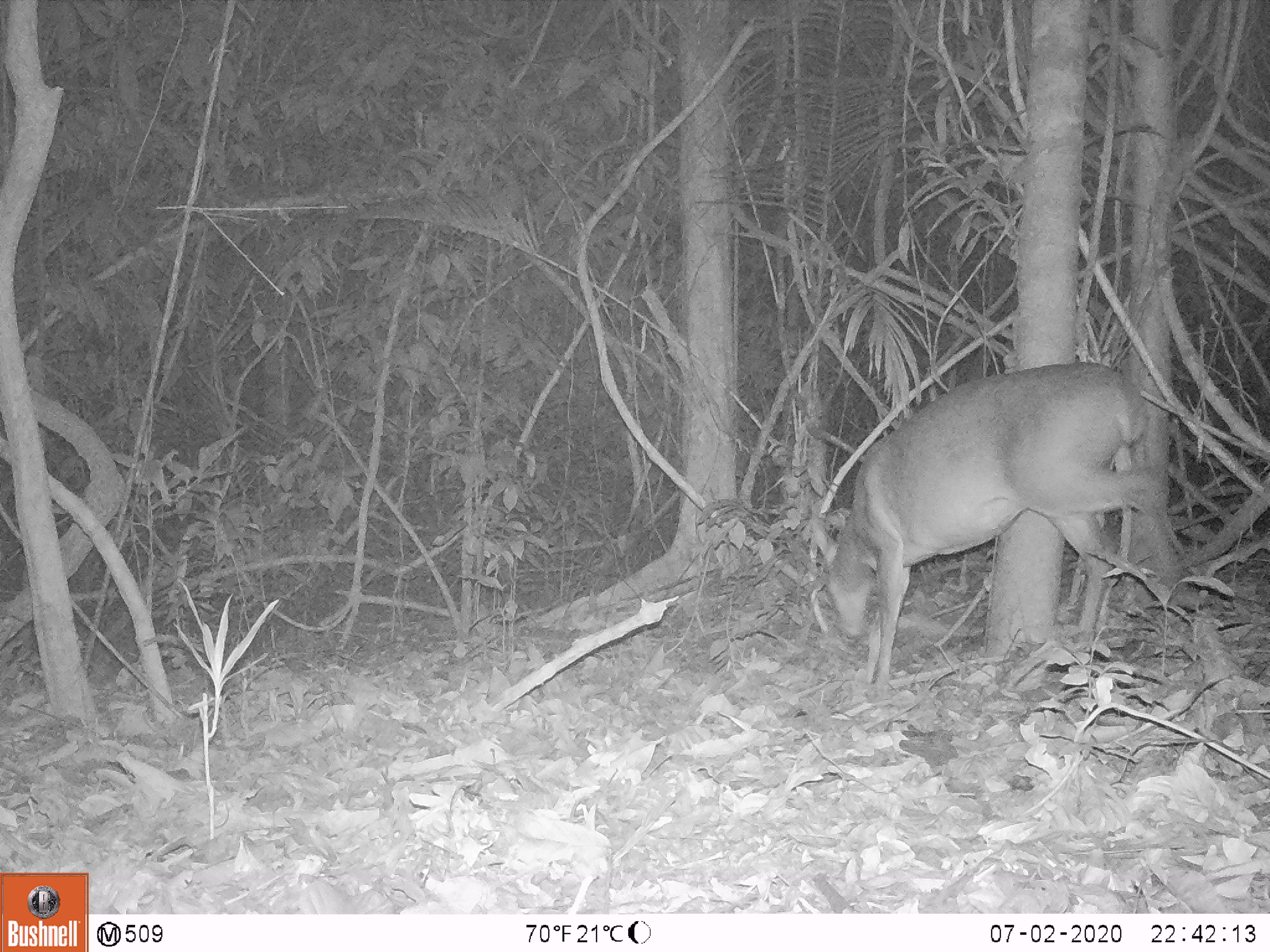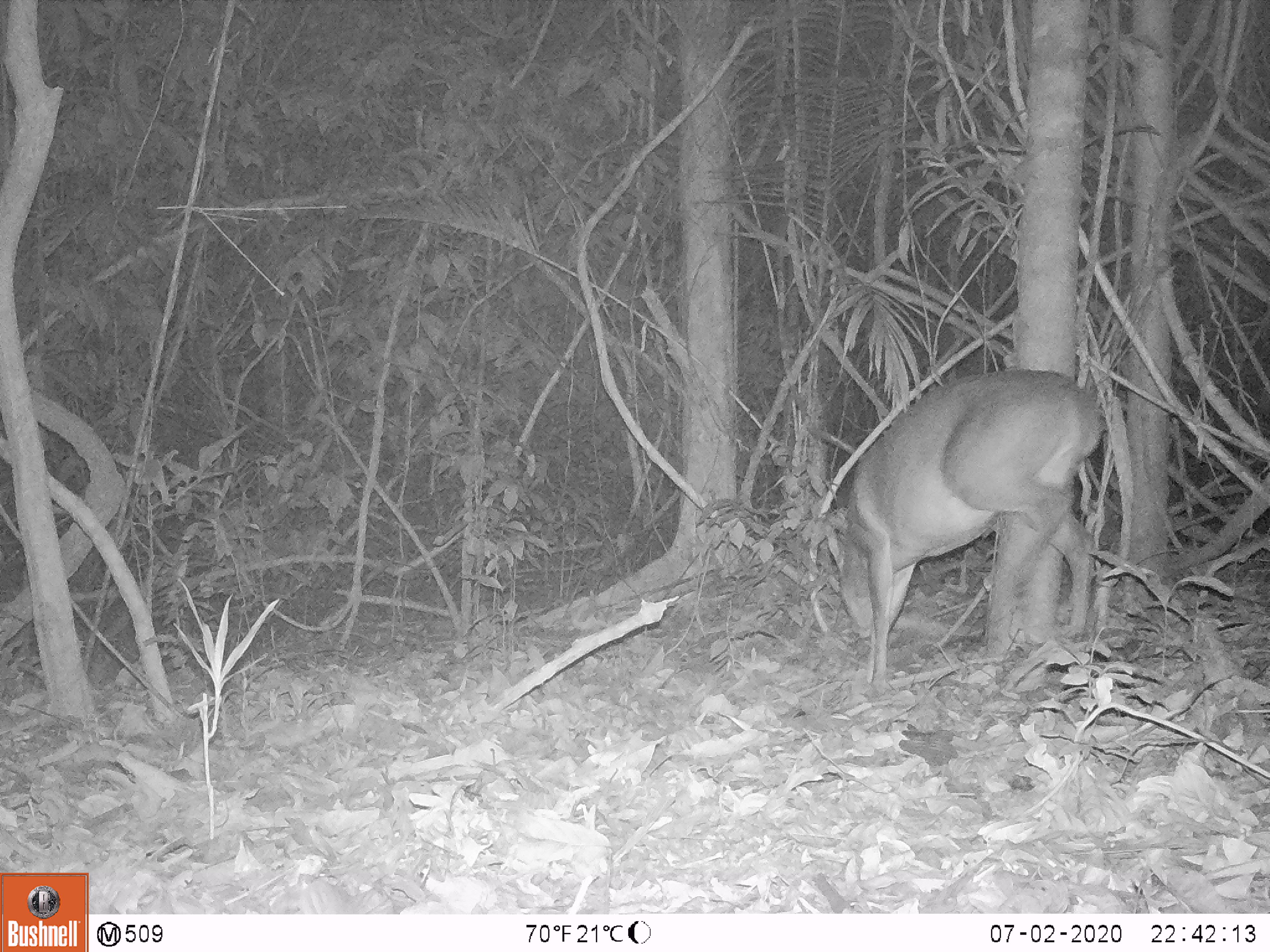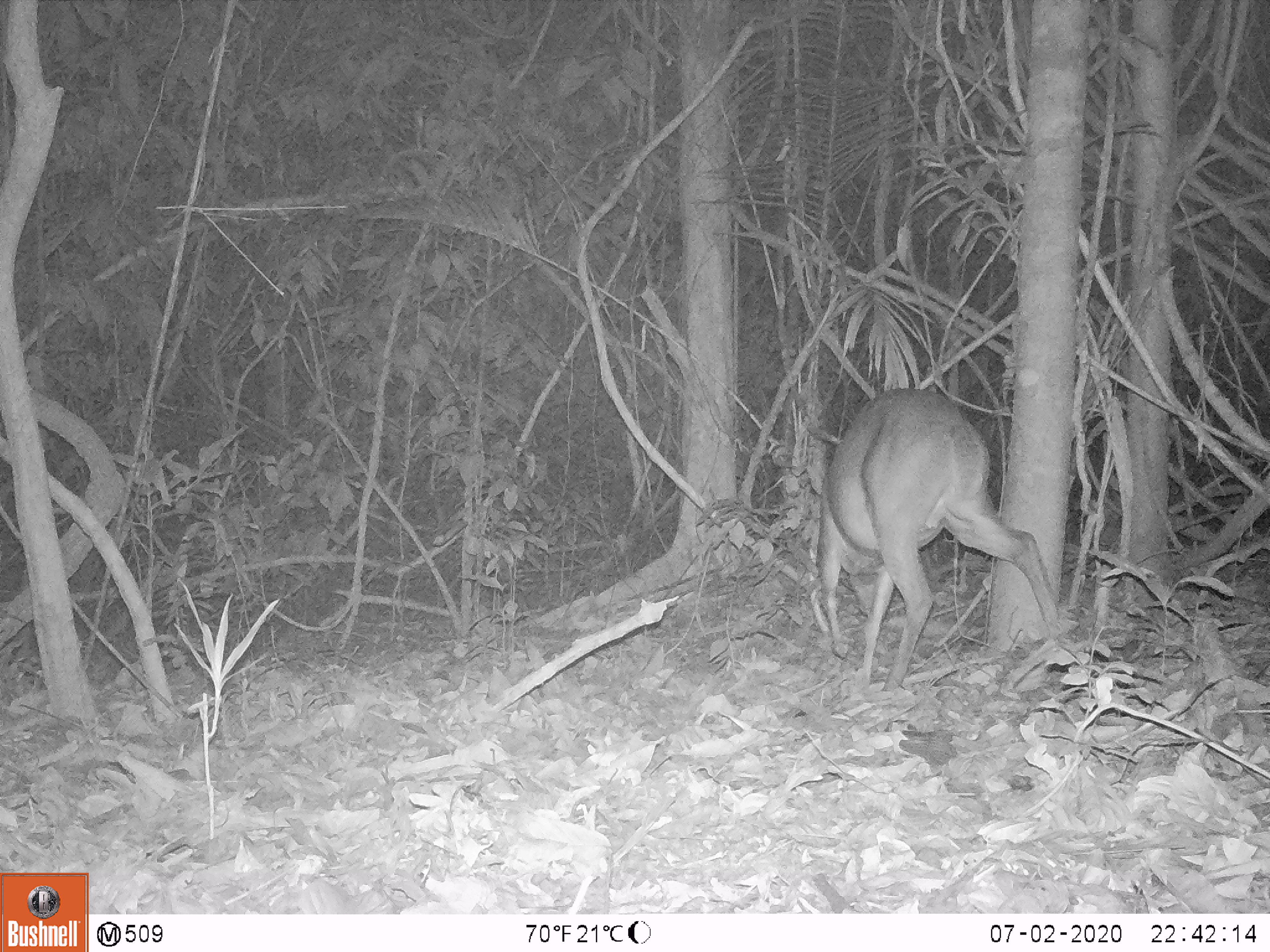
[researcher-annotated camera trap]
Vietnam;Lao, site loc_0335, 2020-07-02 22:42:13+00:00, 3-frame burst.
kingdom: Animalia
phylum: Chordata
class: Mammalia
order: Artiodactyla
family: Cervidae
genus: Muntiacus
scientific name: Muntiacus vuquangensis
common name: large-antlered muntjac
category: large antlered muntjac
Large antlered muntjac (large-antlered muntjac) (Muntiacus vuquangensis). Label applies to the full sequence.